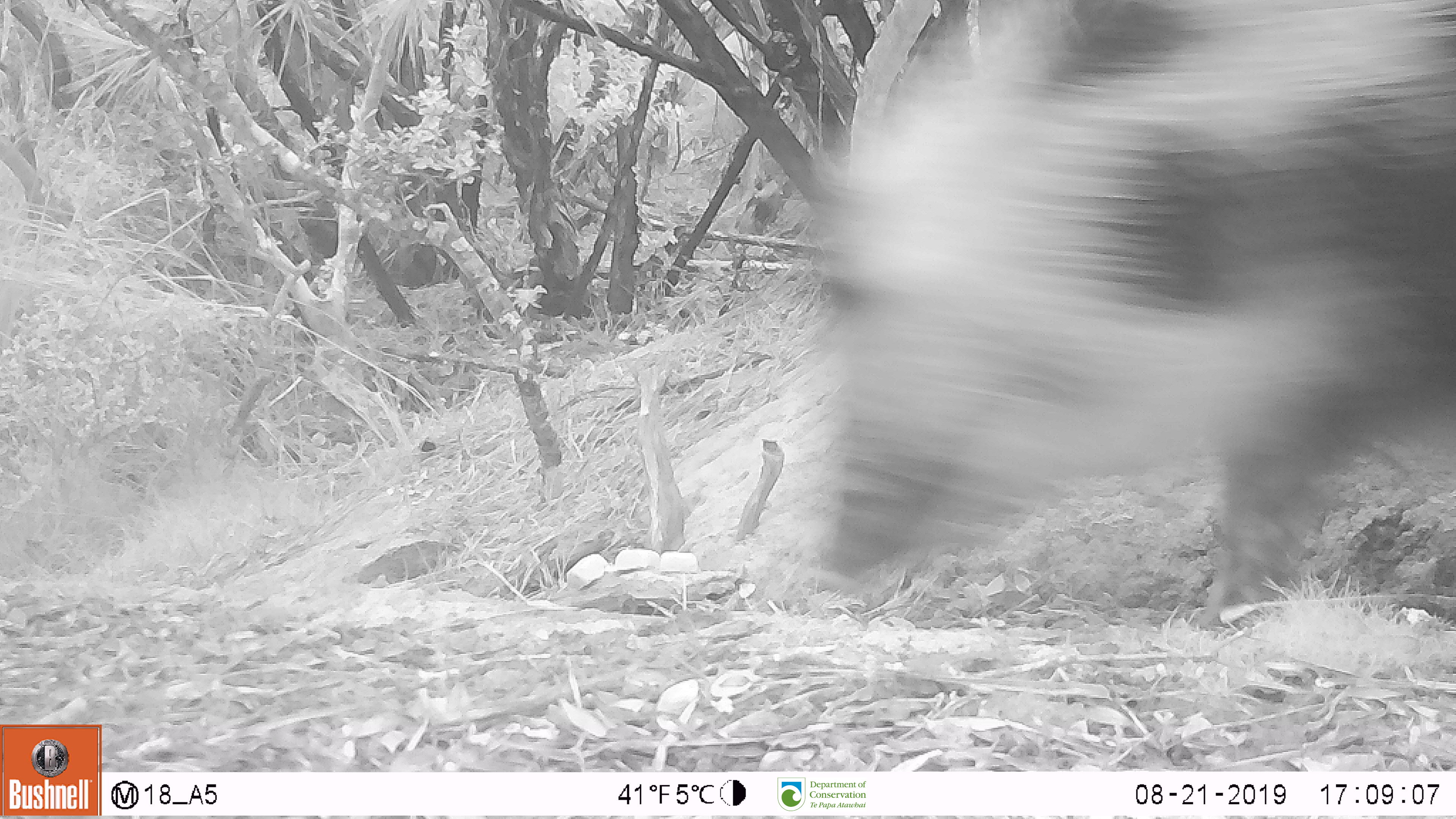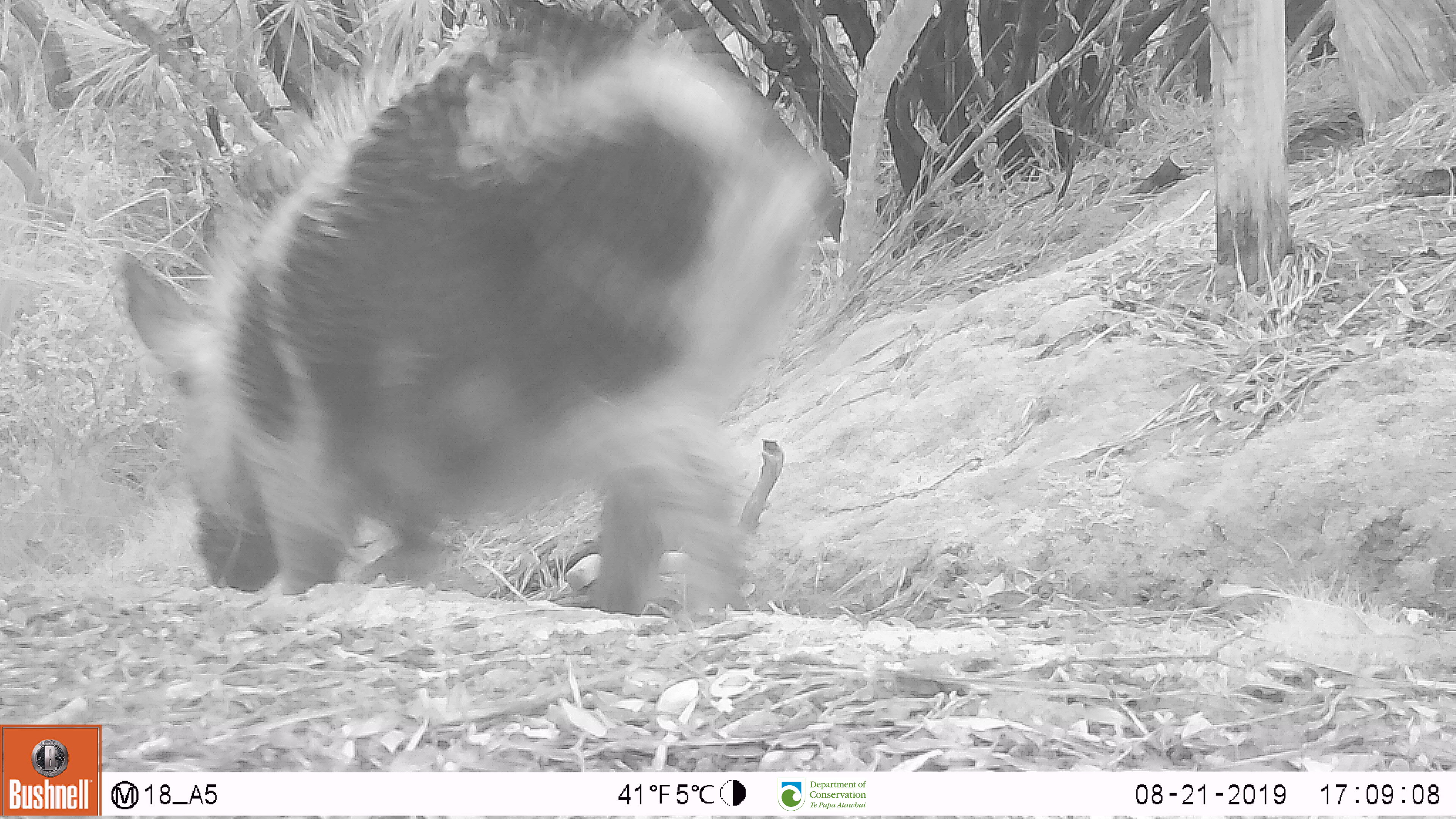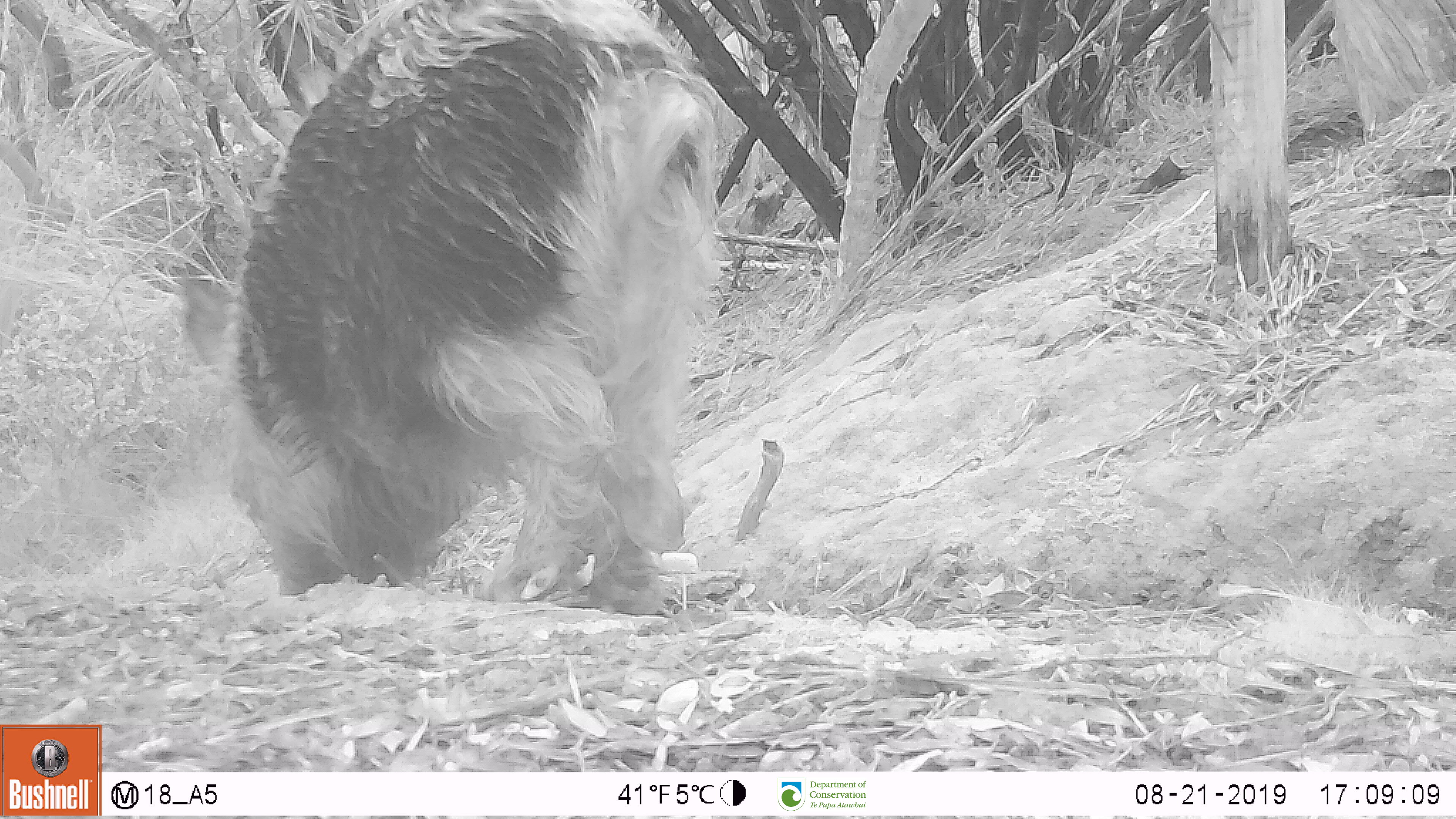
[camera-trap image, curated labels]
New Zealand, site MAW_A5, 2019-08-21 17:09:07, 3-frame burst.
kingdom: Animalia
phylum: Chordata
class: Mammalia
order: Artiodactyla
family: Suidae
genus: Sus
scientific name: Sus scrofa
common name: pig